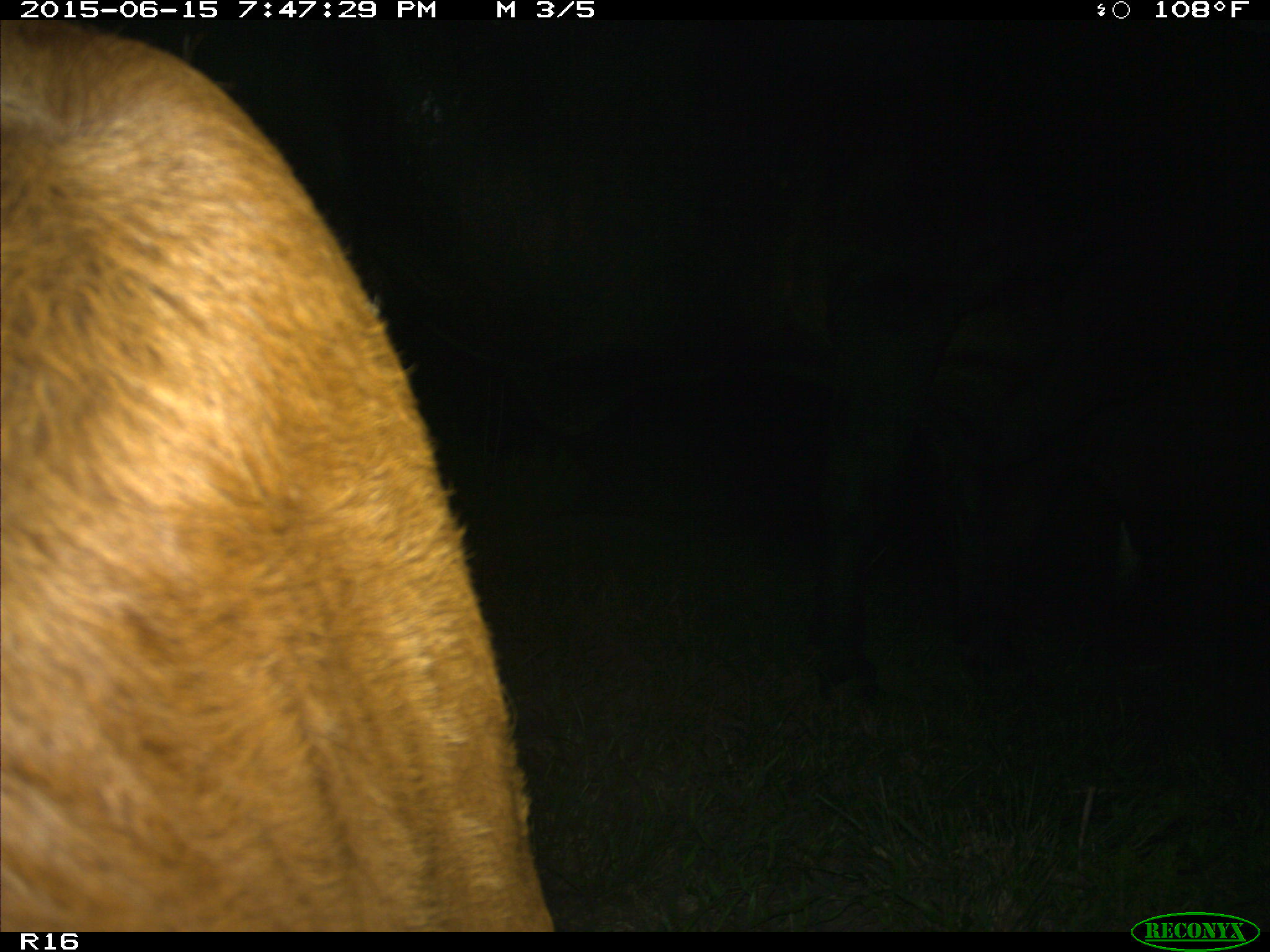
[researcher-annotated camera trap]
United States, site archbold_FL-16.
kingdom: Animalia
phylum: Chordata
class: Mammalia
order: Artiodactyla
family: Bovidae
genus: Bos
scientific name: Bos taurus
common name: domestic cow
Bos taurus (domestic cow).